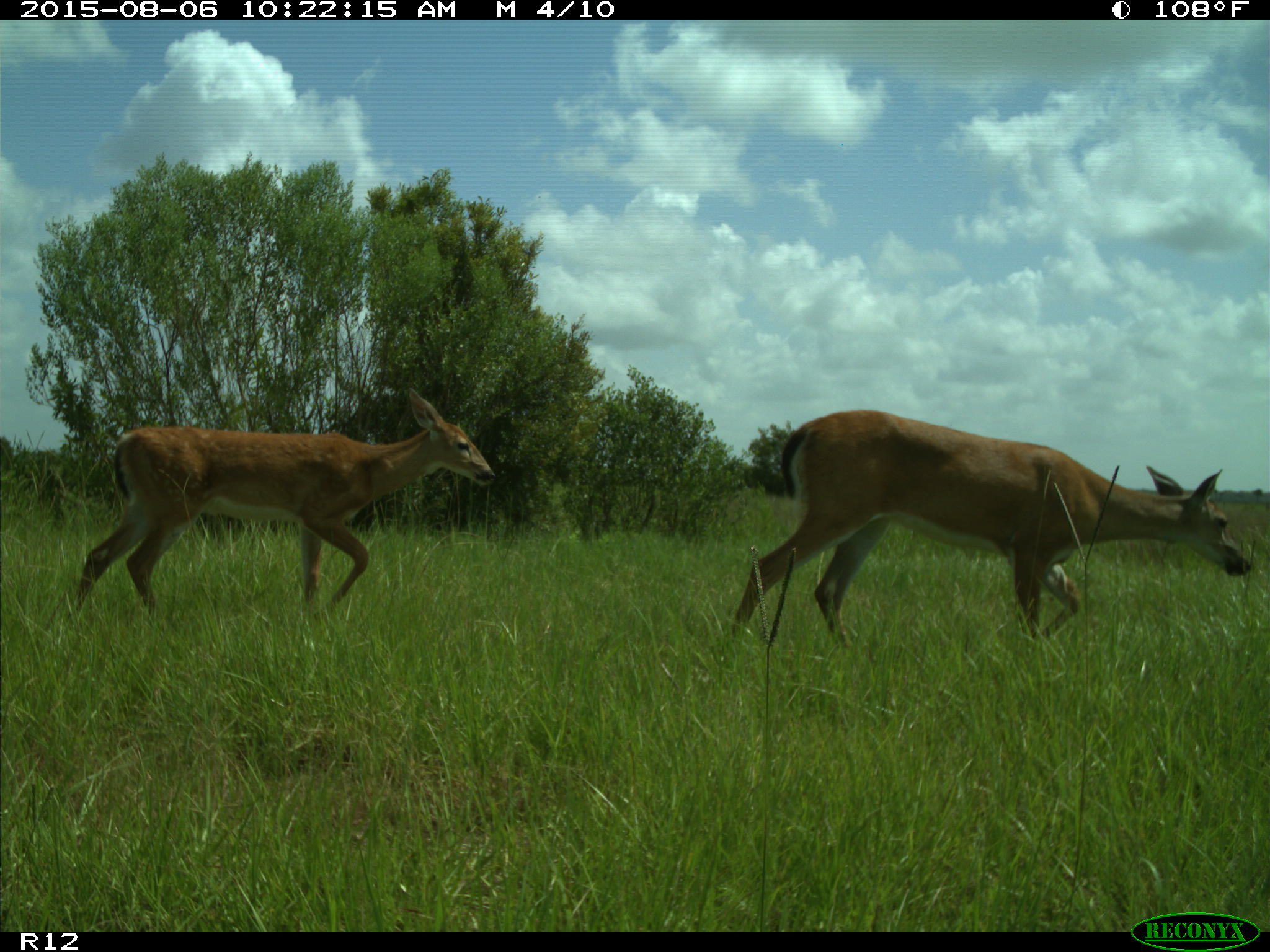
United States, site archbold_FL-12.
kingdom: Animalia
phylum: Chordata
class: Mammalia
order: Artiodactyla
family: Cervidae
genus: Odocoileus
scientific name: Odocoileus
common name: deer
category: unidentified deer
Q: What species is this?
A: Unidentified deer (deer) (Odocoileus).